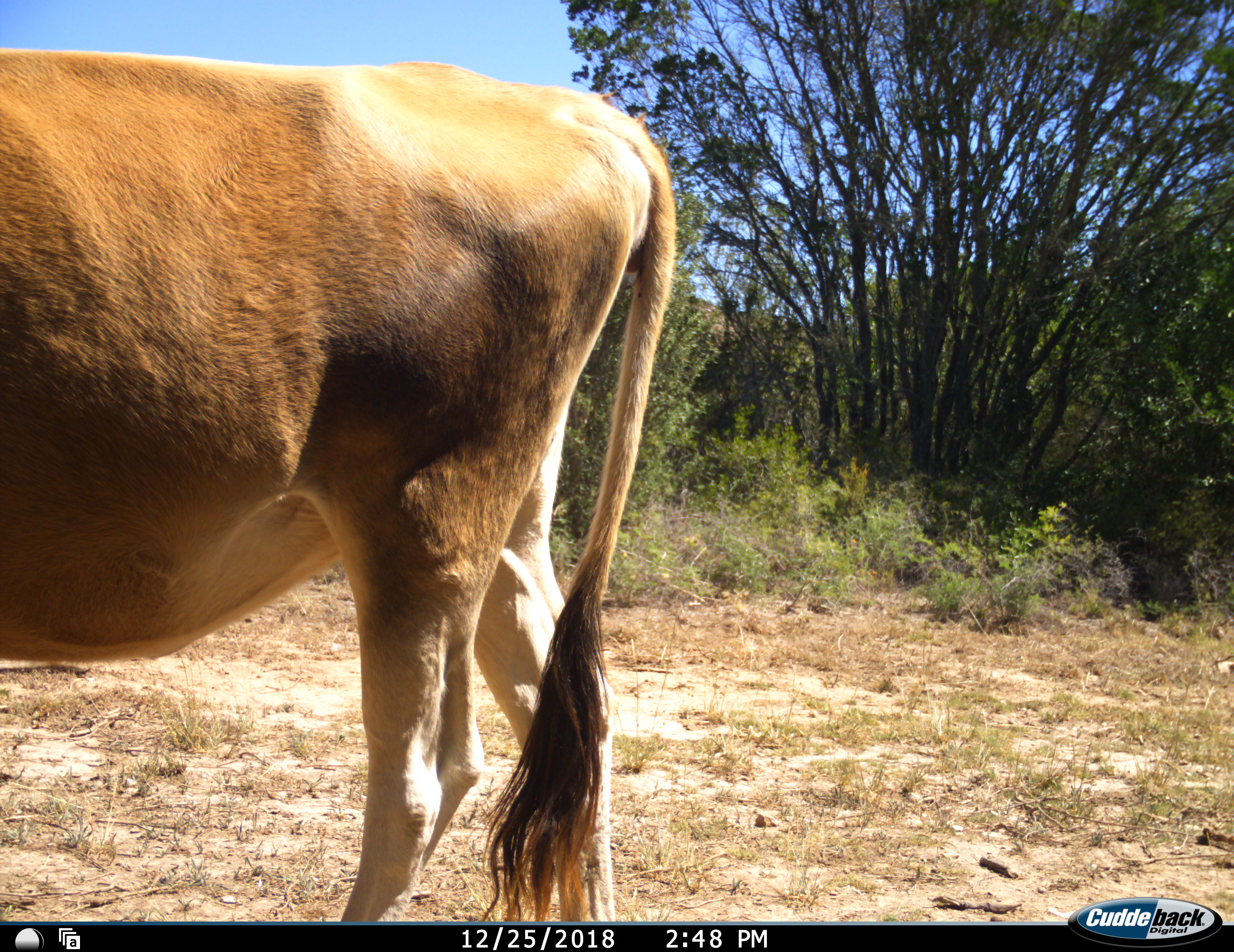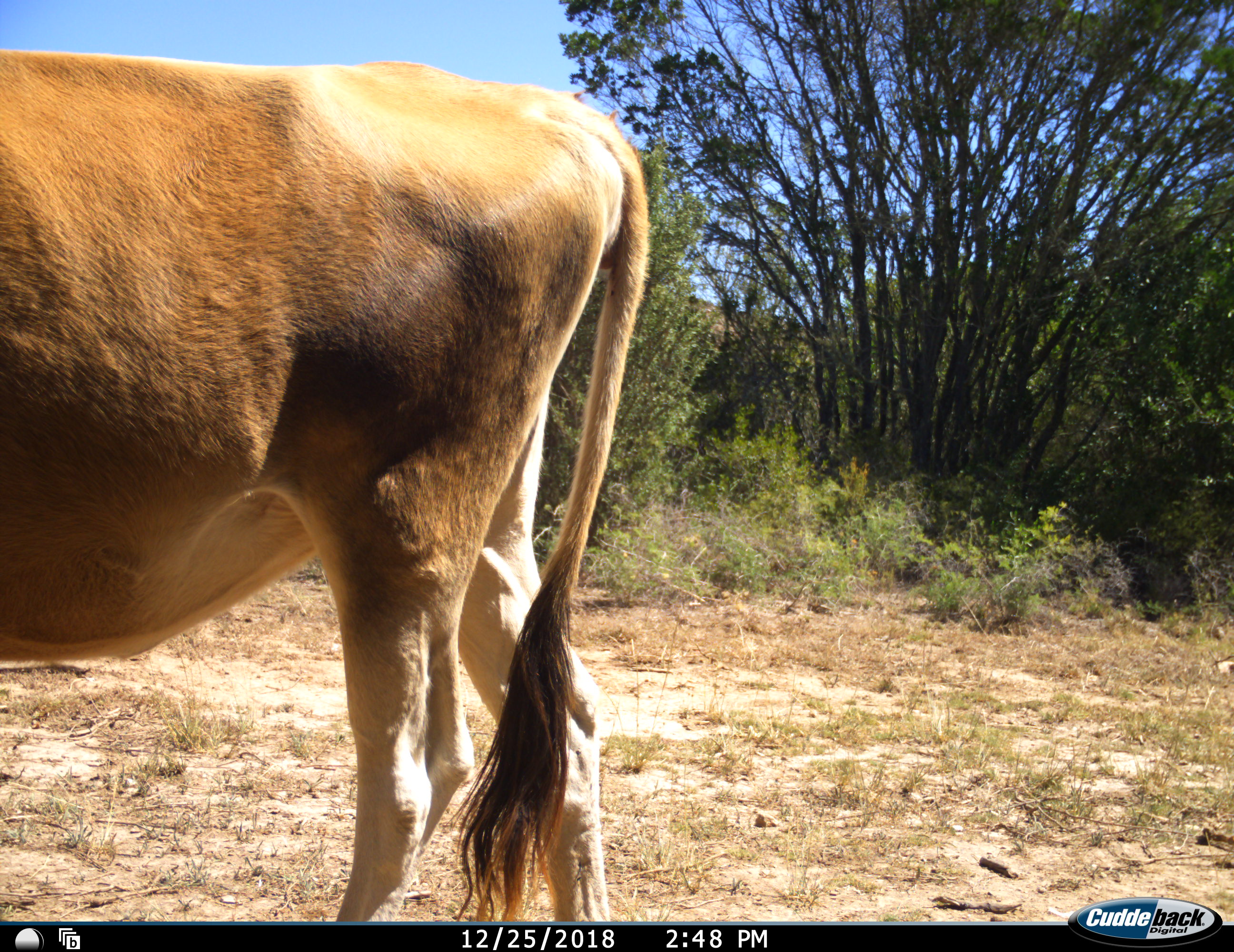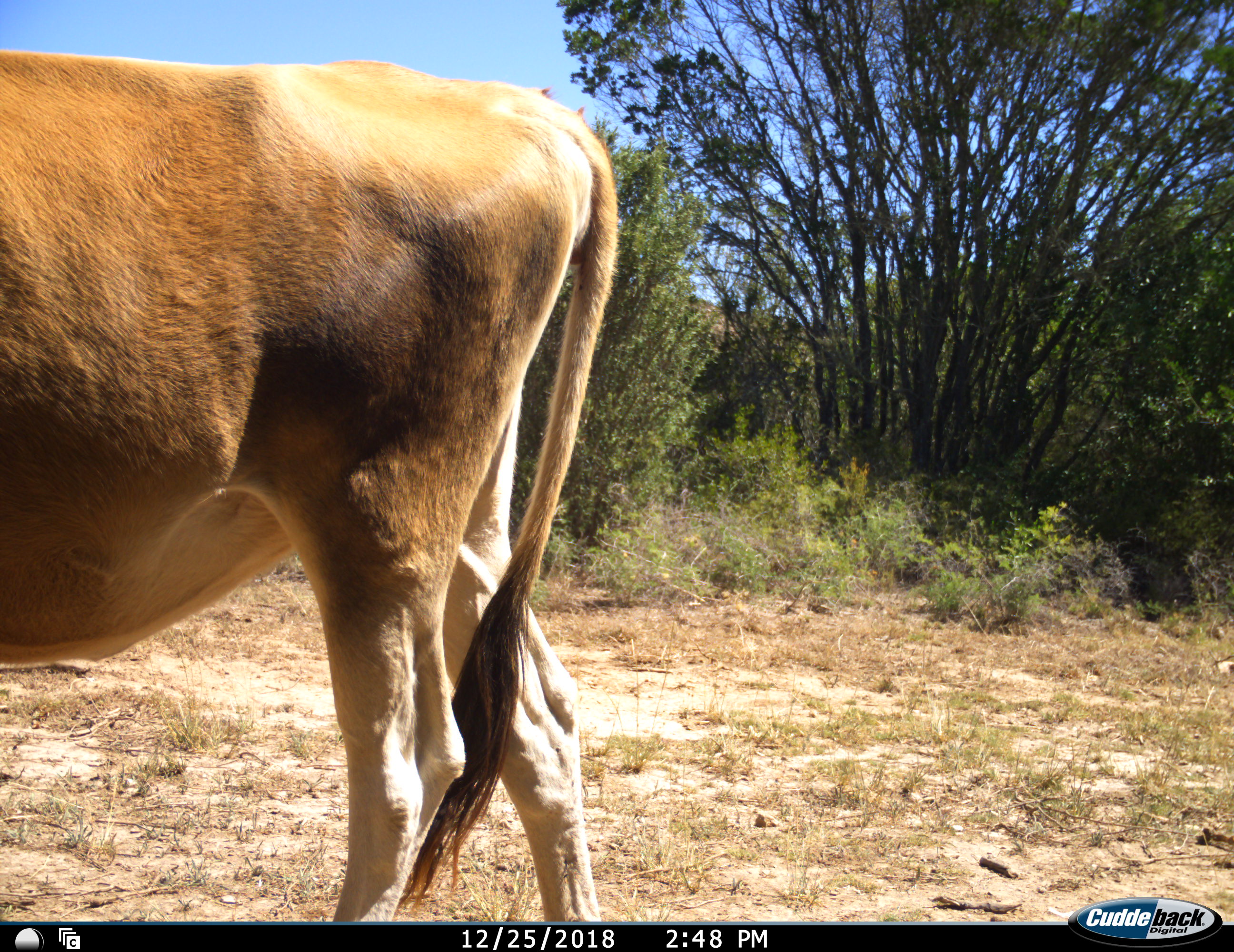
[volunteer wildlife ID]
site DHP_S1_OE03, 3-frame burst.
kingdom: Animalia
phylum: Chordata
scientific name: Vertebrata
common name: domestic animal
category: domesticanimal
Domesticanimal (domestic animal) (Vertebrata), count 1. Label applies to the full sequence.